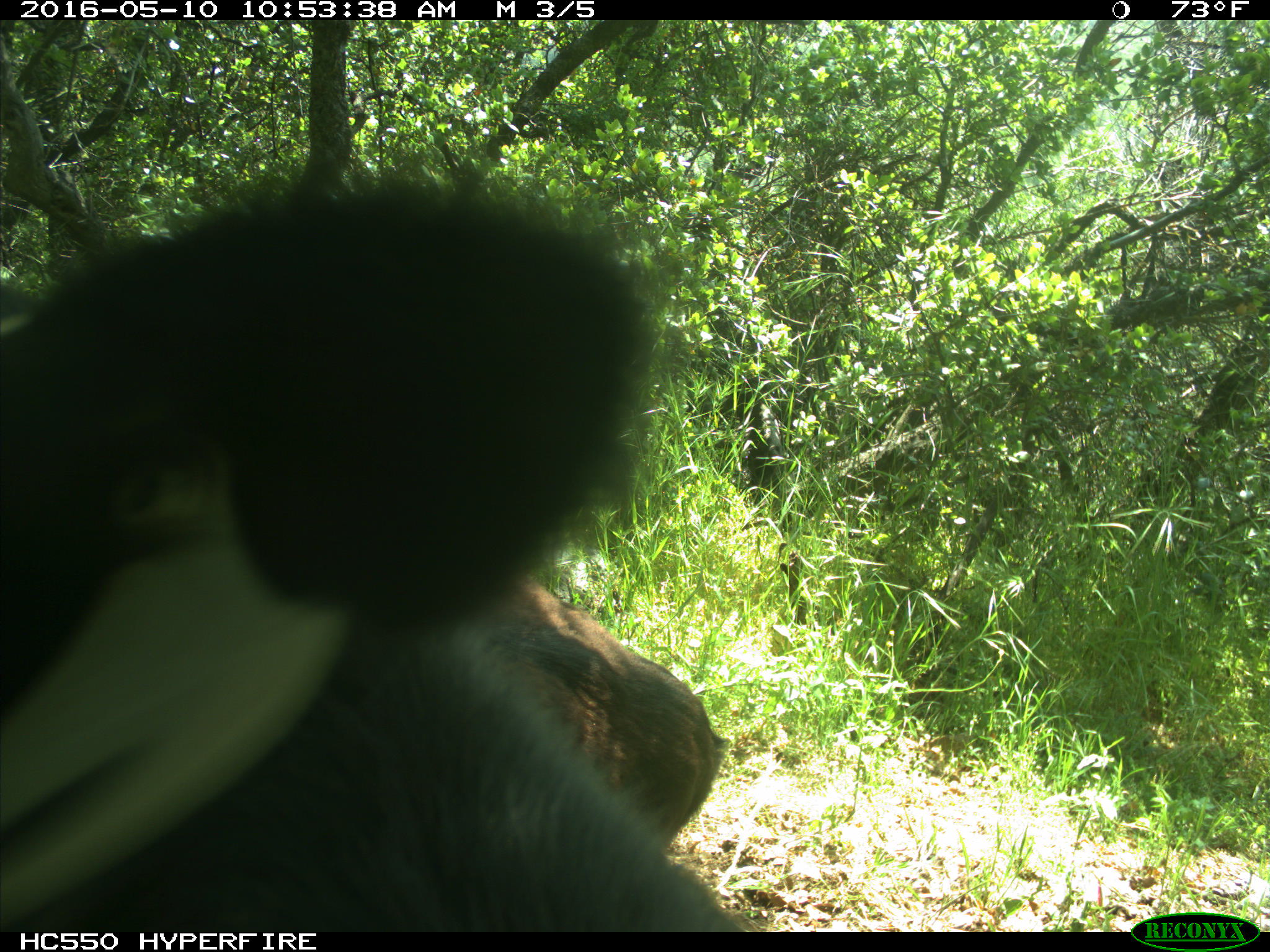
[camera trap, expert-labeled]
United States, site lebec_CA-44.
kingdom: Animalia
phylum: Chordata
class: Mammalia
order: Artiodactyla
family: Bovidae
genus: Bos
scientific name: Bos taurus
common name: domestic cow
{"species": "Bos taurus (domestic cow)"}